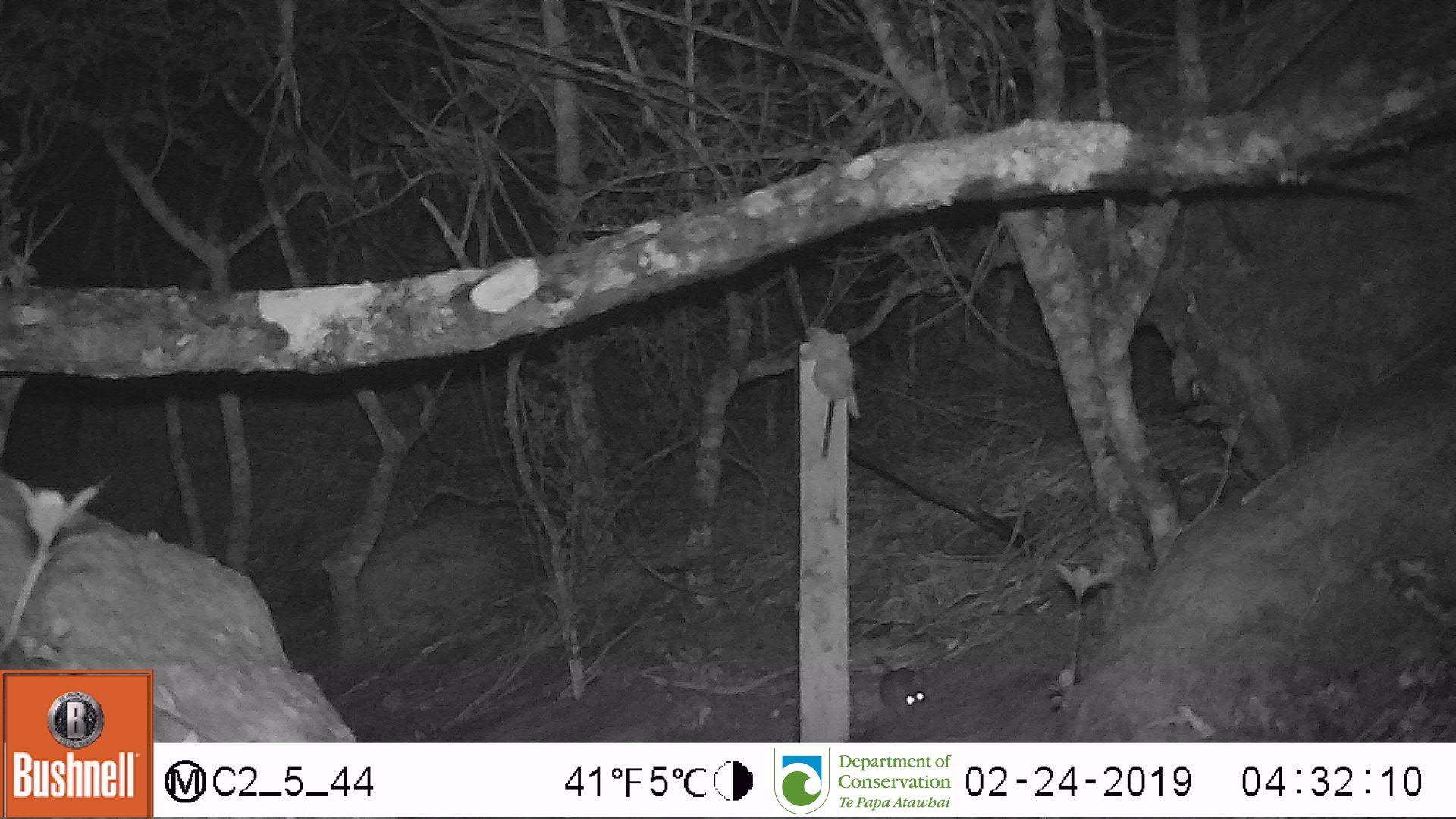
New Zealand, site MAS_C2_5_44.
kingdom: Animalia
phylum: Chordata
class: Mammalia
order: Rodentia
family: Muridae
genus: Mus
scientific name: Mus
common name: mouse